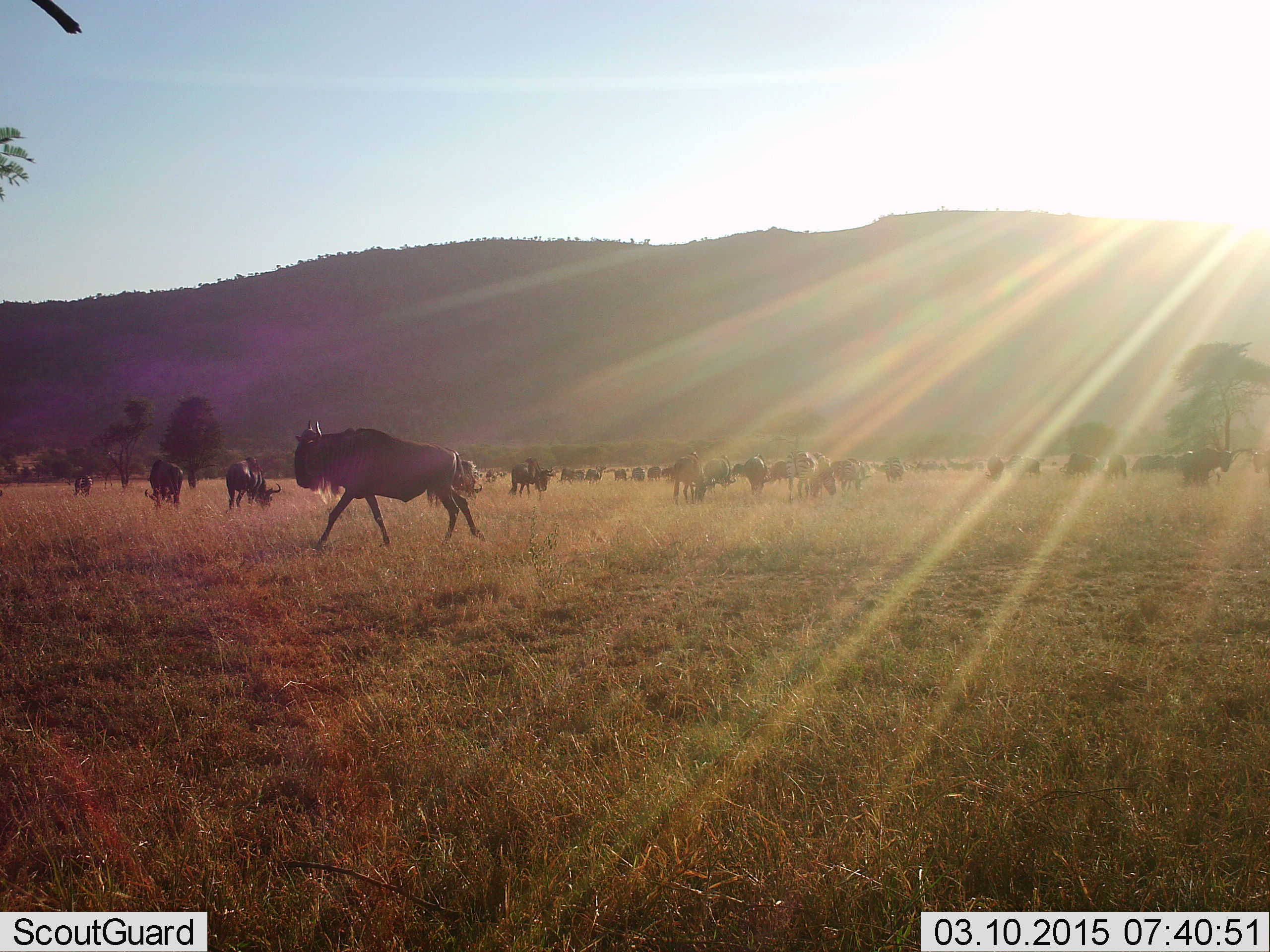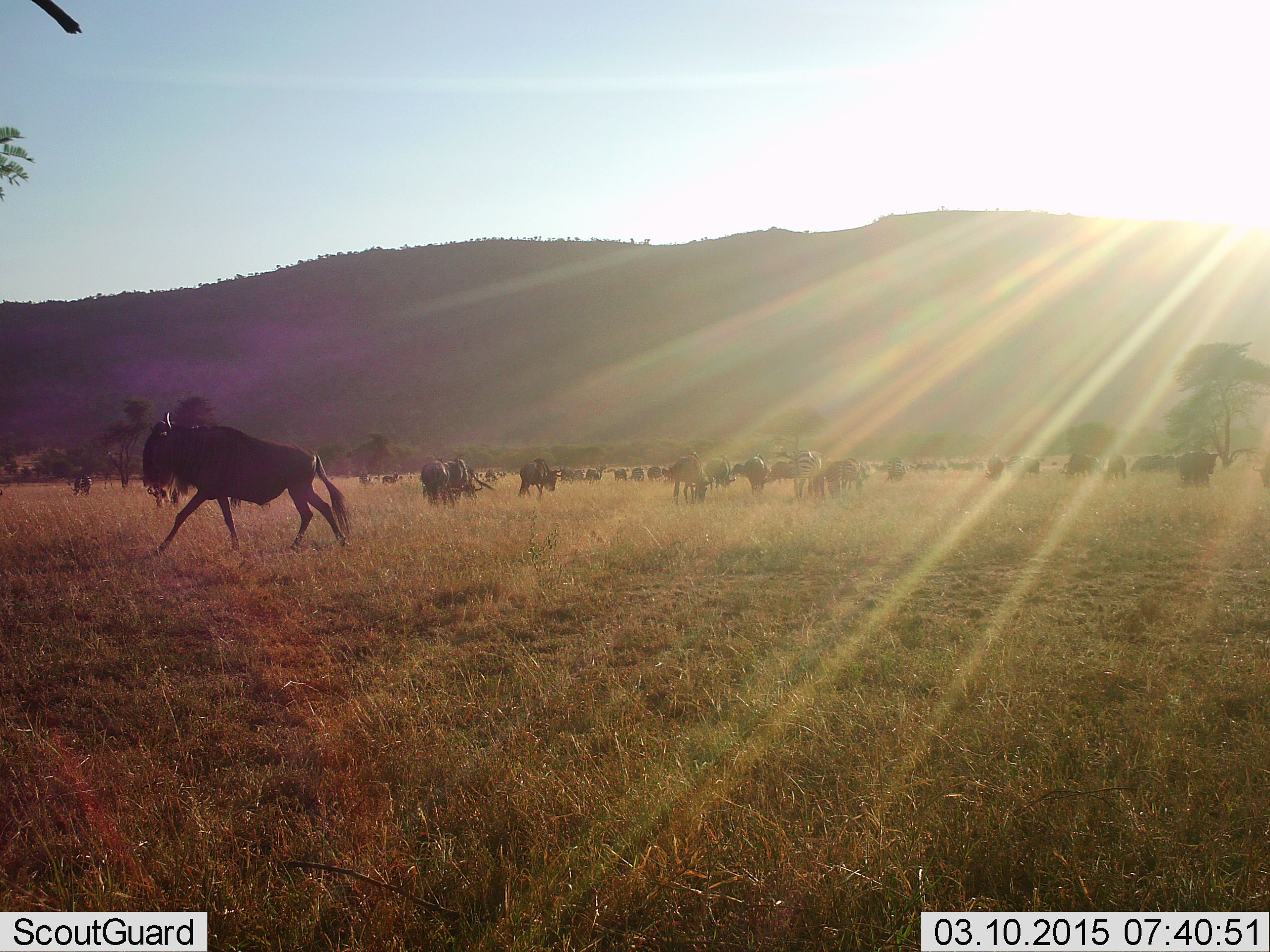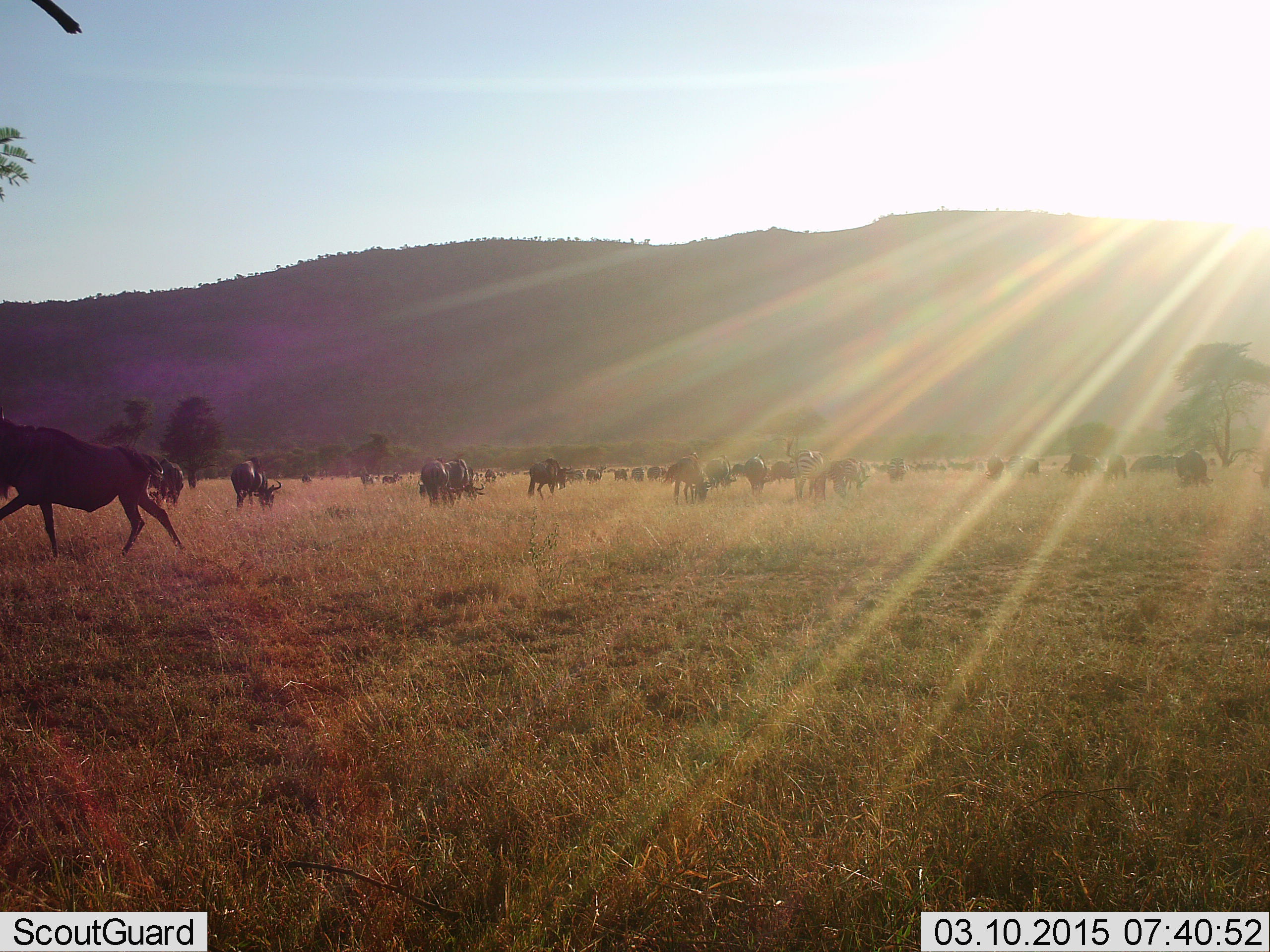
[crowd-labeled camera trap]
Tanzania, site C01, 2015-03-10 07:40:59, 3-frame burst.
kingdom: Animalia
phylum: Chordata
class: Mammalia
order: Artiodactyla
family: Bovidae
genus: Connochaetes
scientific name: Connochaetes taurinus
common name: blue wildebeest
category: wildebeest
Wildebeest (blue wildebeest) (Connochaetes taurinus), count 11-50. Behavior (volunteer vote fractions): standing 73%, resting 9%, moving 91%, interacting 9%. Young present (vote fraction): 0%. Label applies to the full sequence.